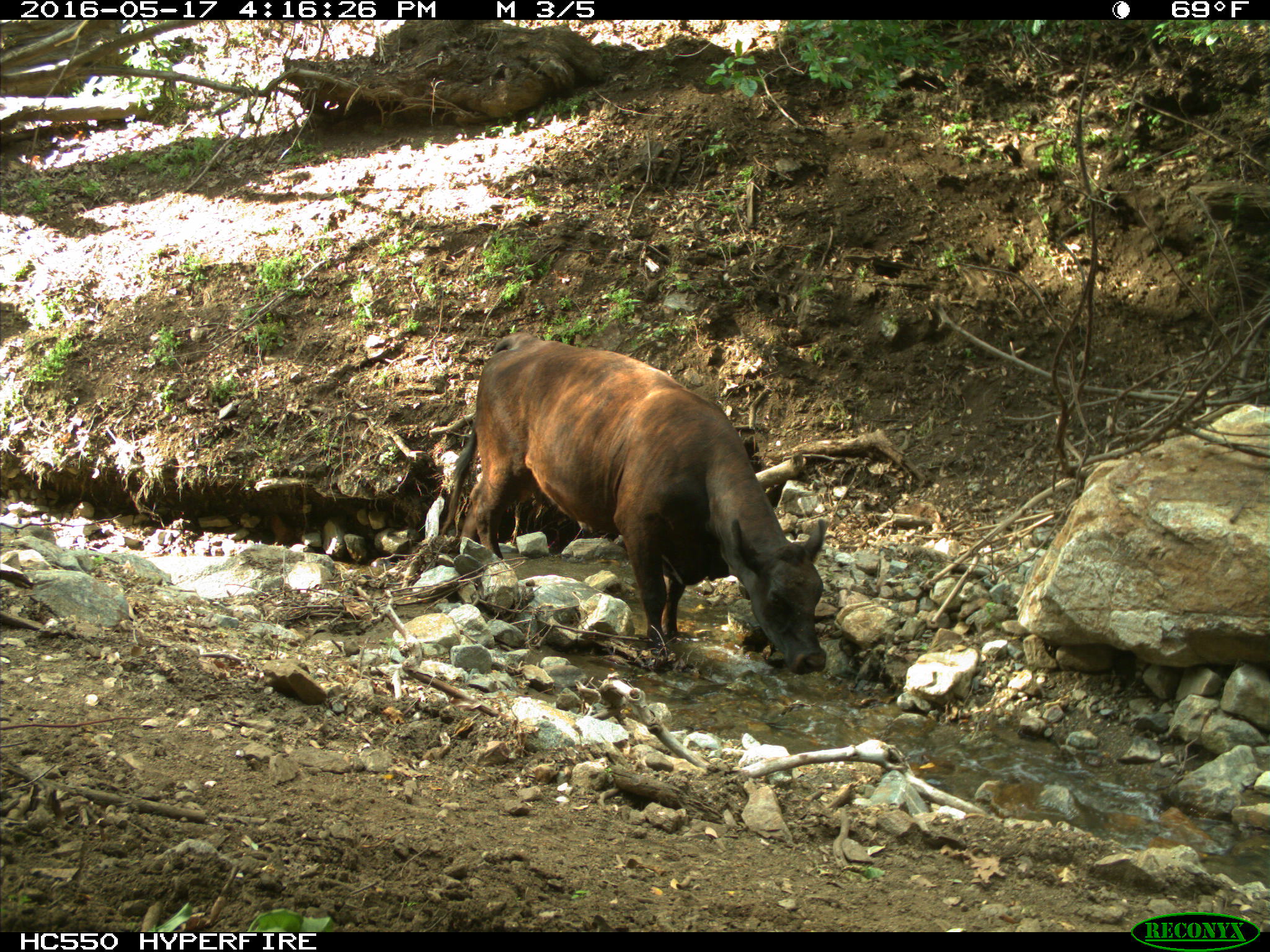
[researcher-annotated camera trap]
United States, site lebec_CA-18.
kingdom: Animalia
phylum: Chordata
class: Mammalia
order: Artiodactyla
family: Bovidae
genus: Bos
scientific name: Bos taurus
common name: domestic cow